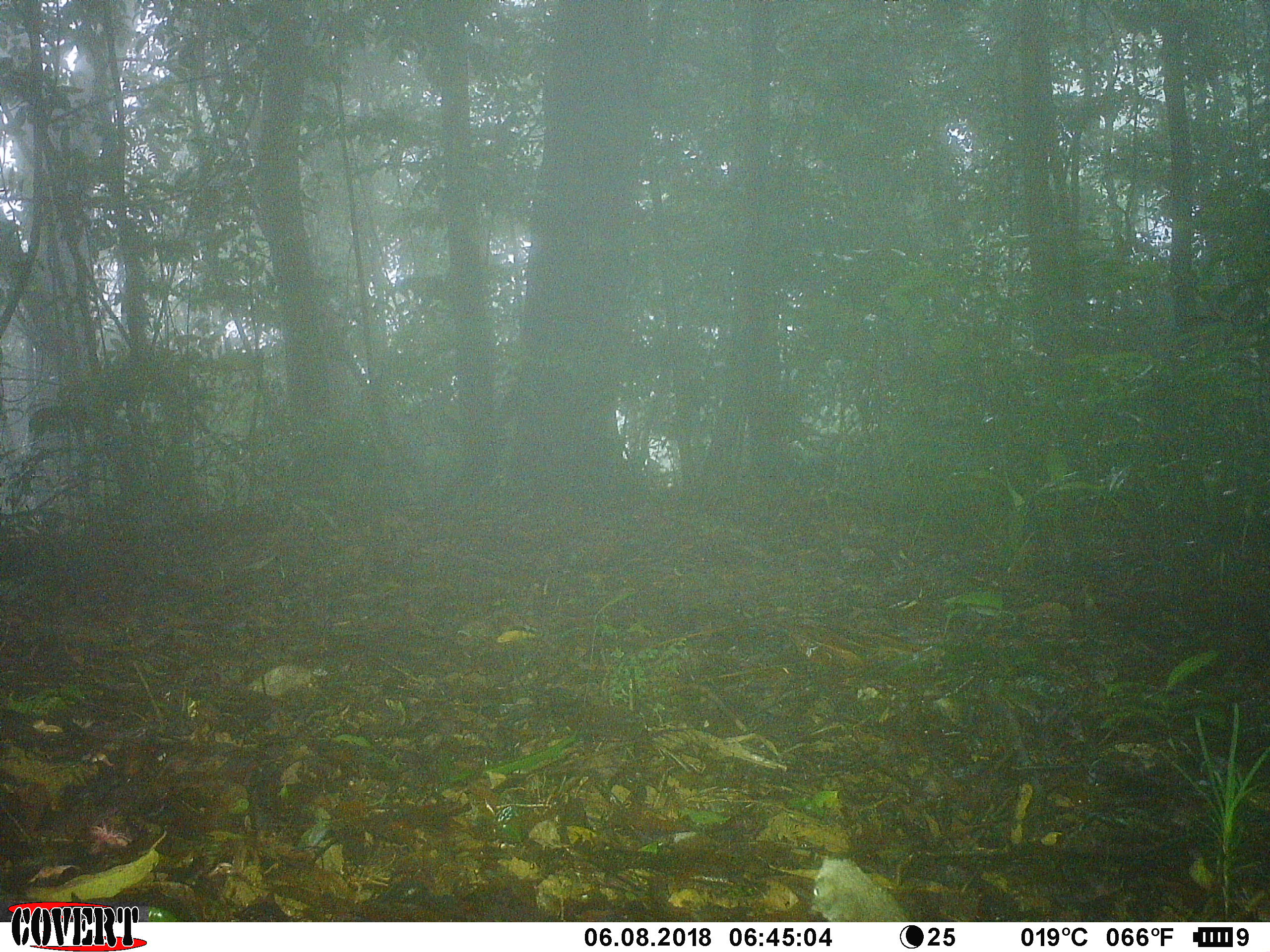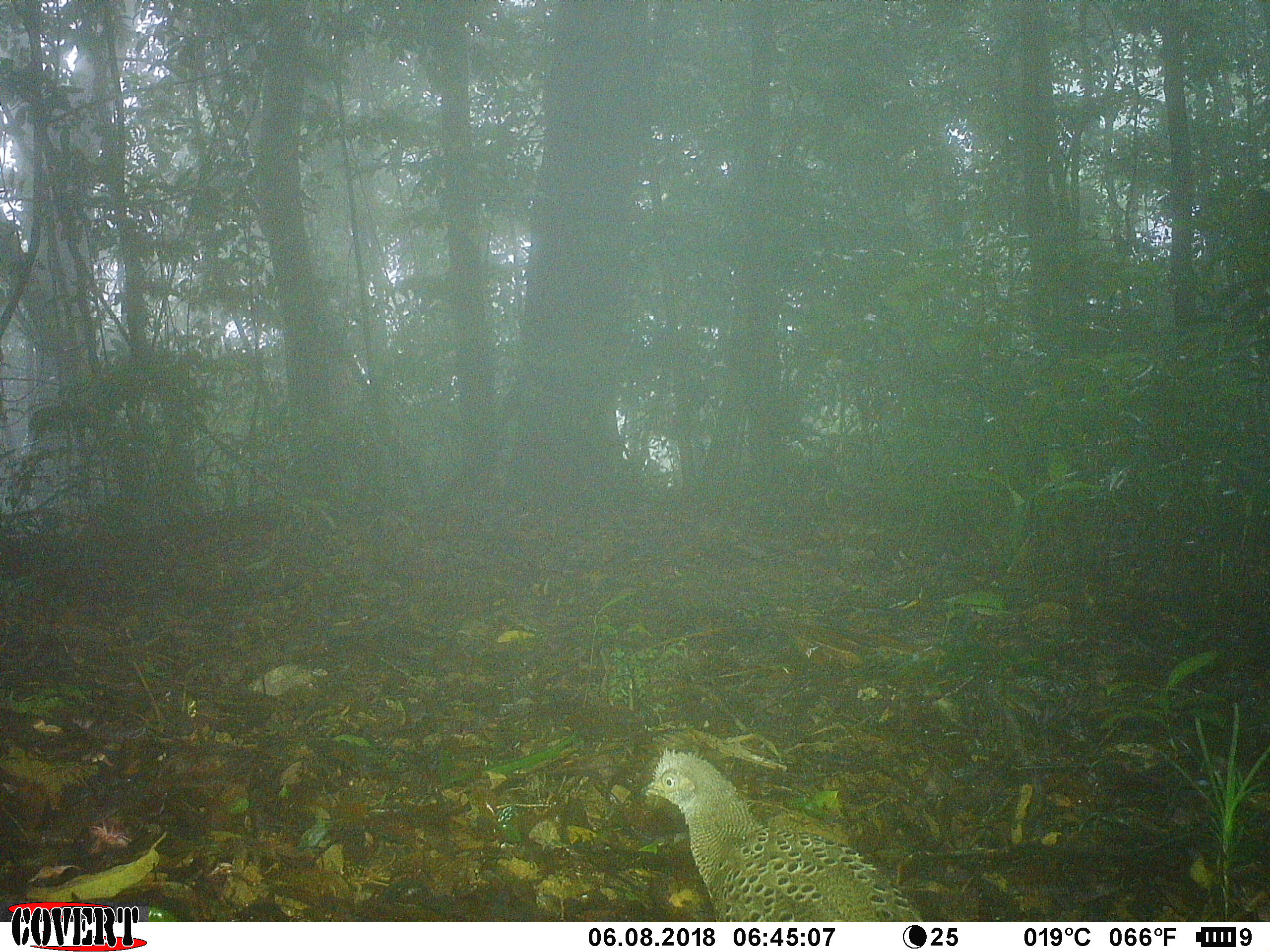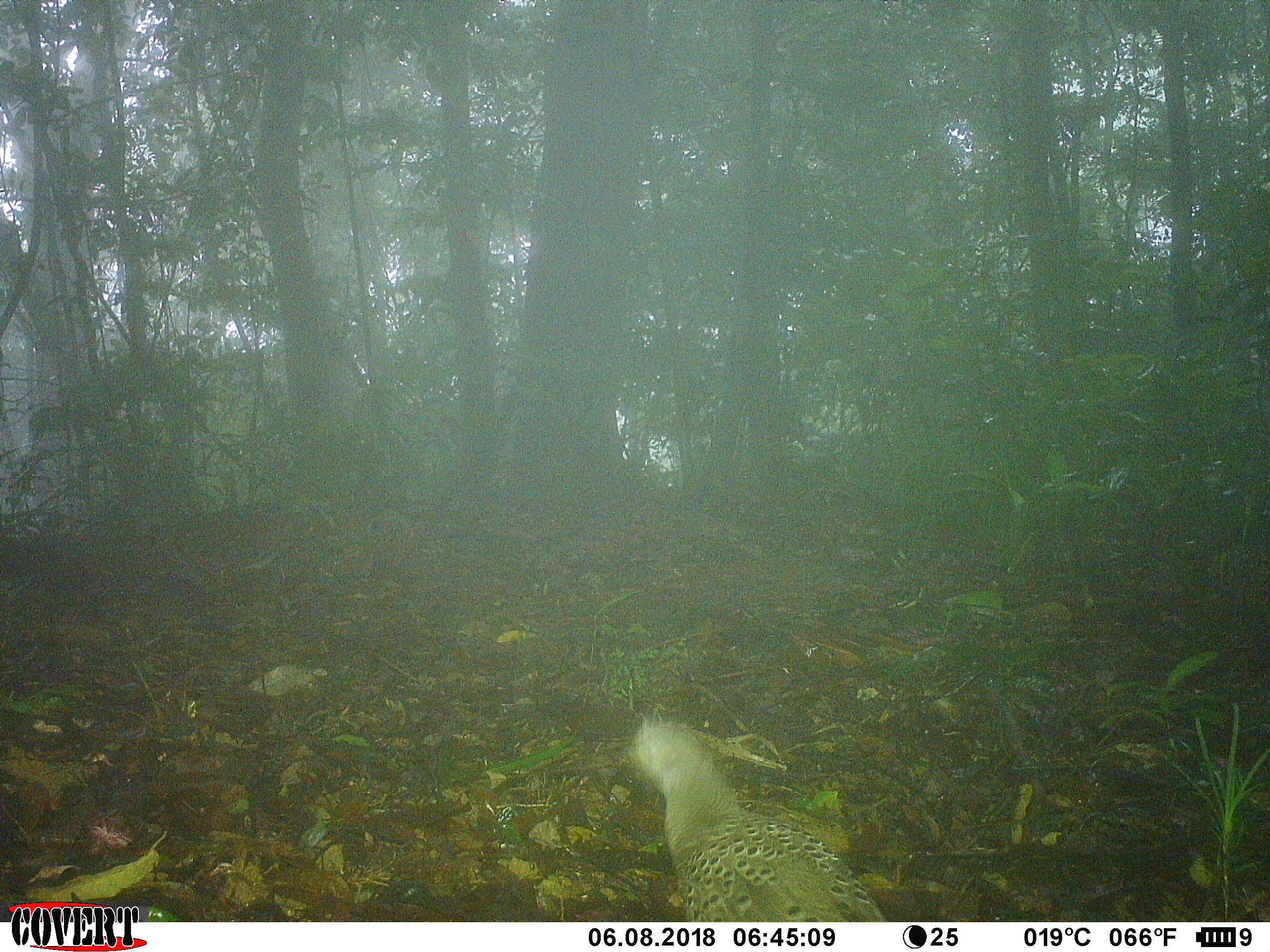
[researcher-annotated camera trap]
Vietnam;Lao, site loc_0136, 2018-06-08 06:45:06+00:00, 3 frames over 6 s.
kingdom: Animalia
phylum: Chordata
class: Aves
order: Galliformes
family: Phasianidae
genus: Polyplectron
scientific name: Polyplectron bicalcaratum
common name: gray peacock-pheasant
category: grey peacock pheasant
Grey peacock pheasant (gray peacock-pheasant) (Polyplectron bicalcaratum). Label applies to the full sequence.